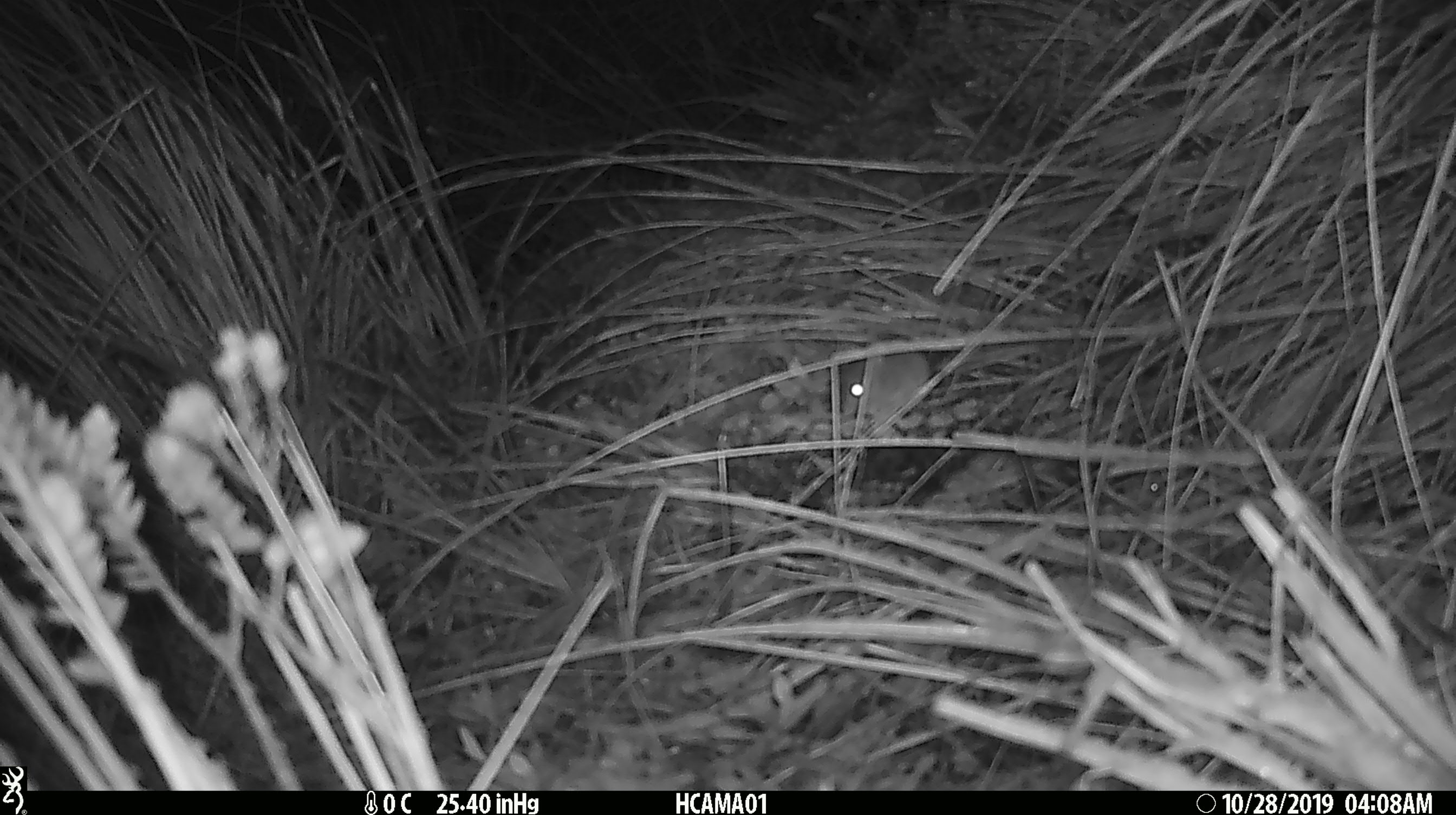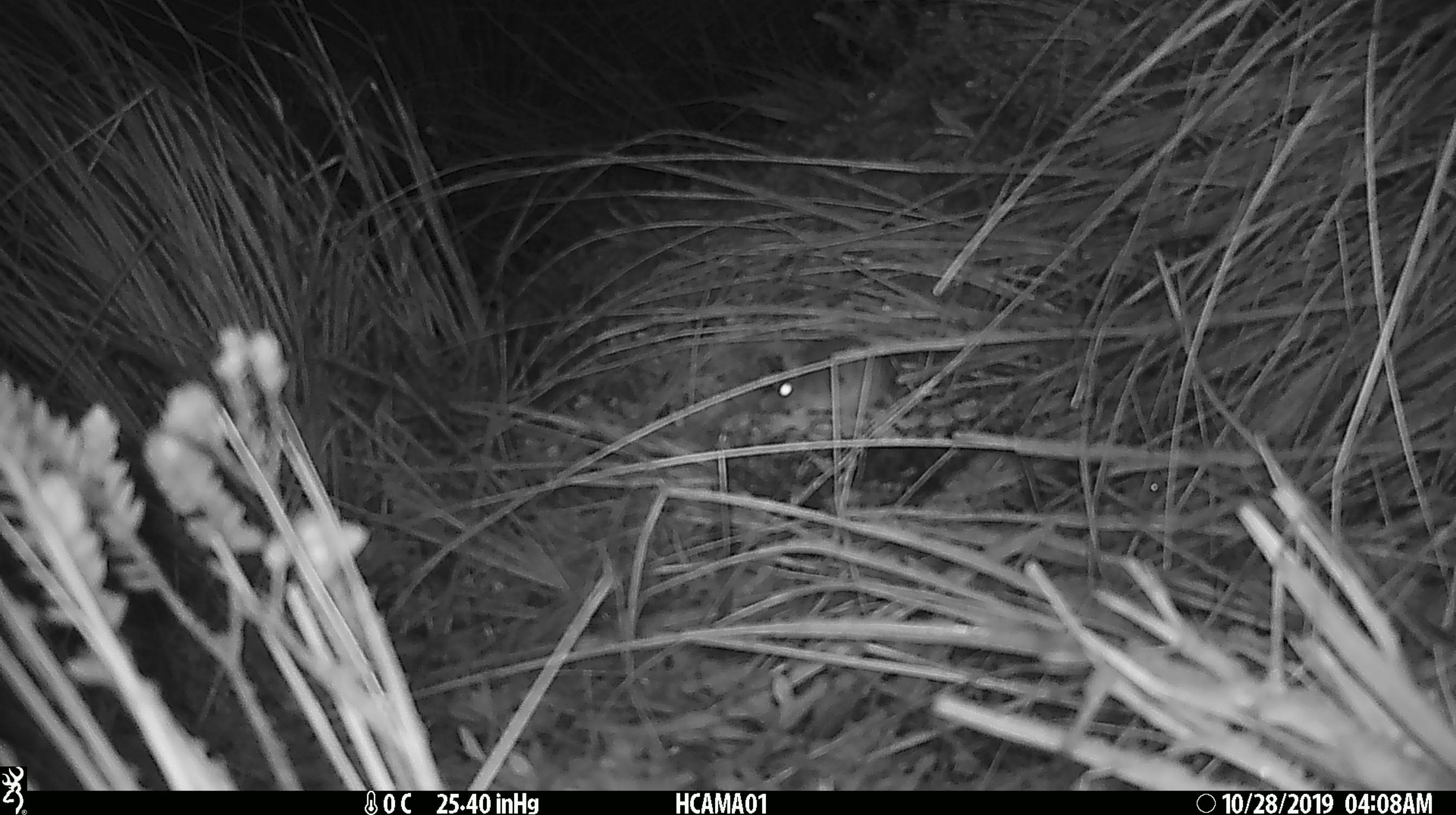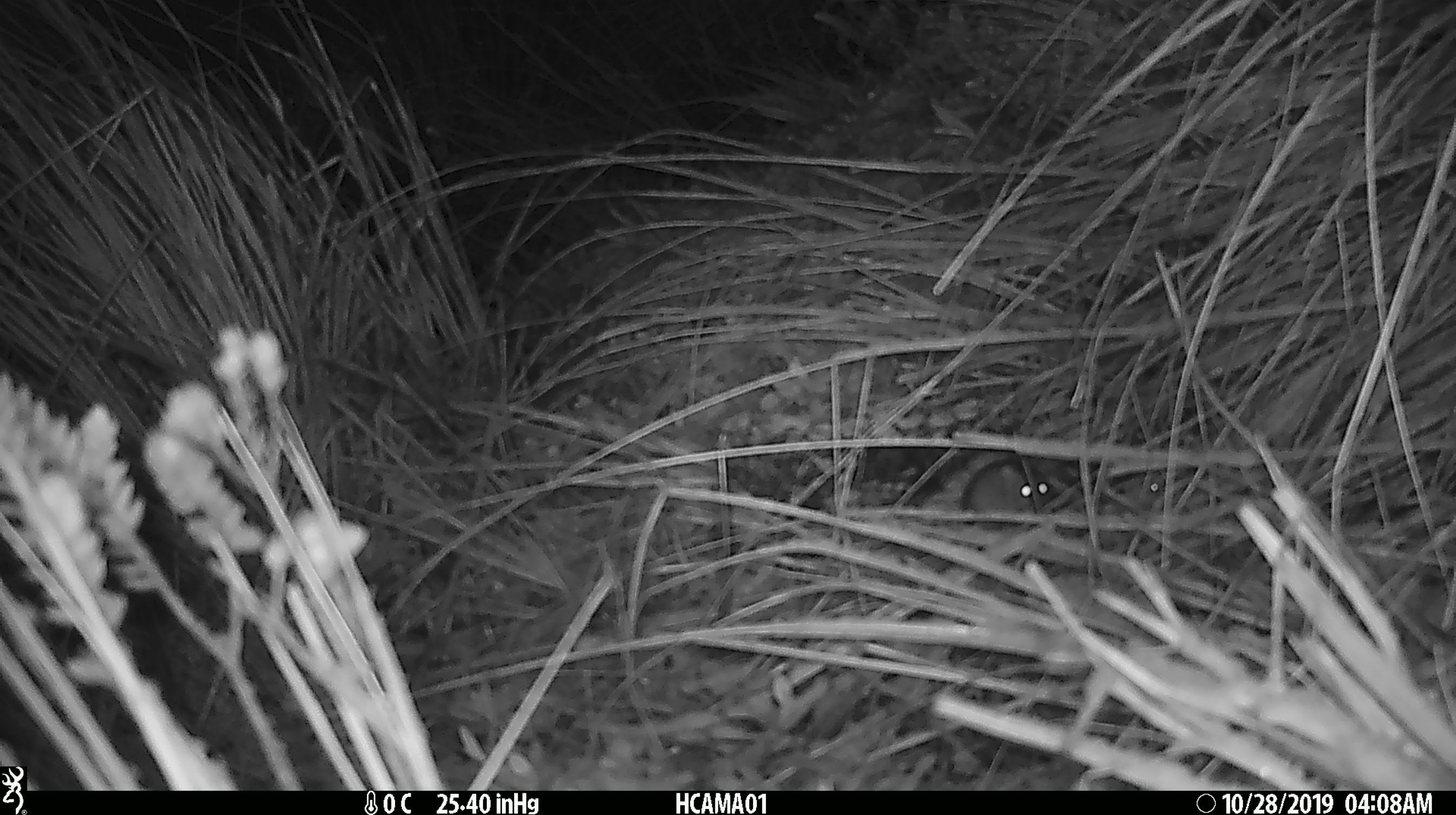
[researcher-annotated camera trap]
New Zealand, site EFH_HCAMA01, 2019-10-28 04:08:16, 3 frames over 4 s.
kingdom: Animalia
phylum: Chordata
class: Mammalia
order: Rodentia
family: Muridae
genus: Mus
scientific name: Mus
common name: mouse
Mouse (Mus).